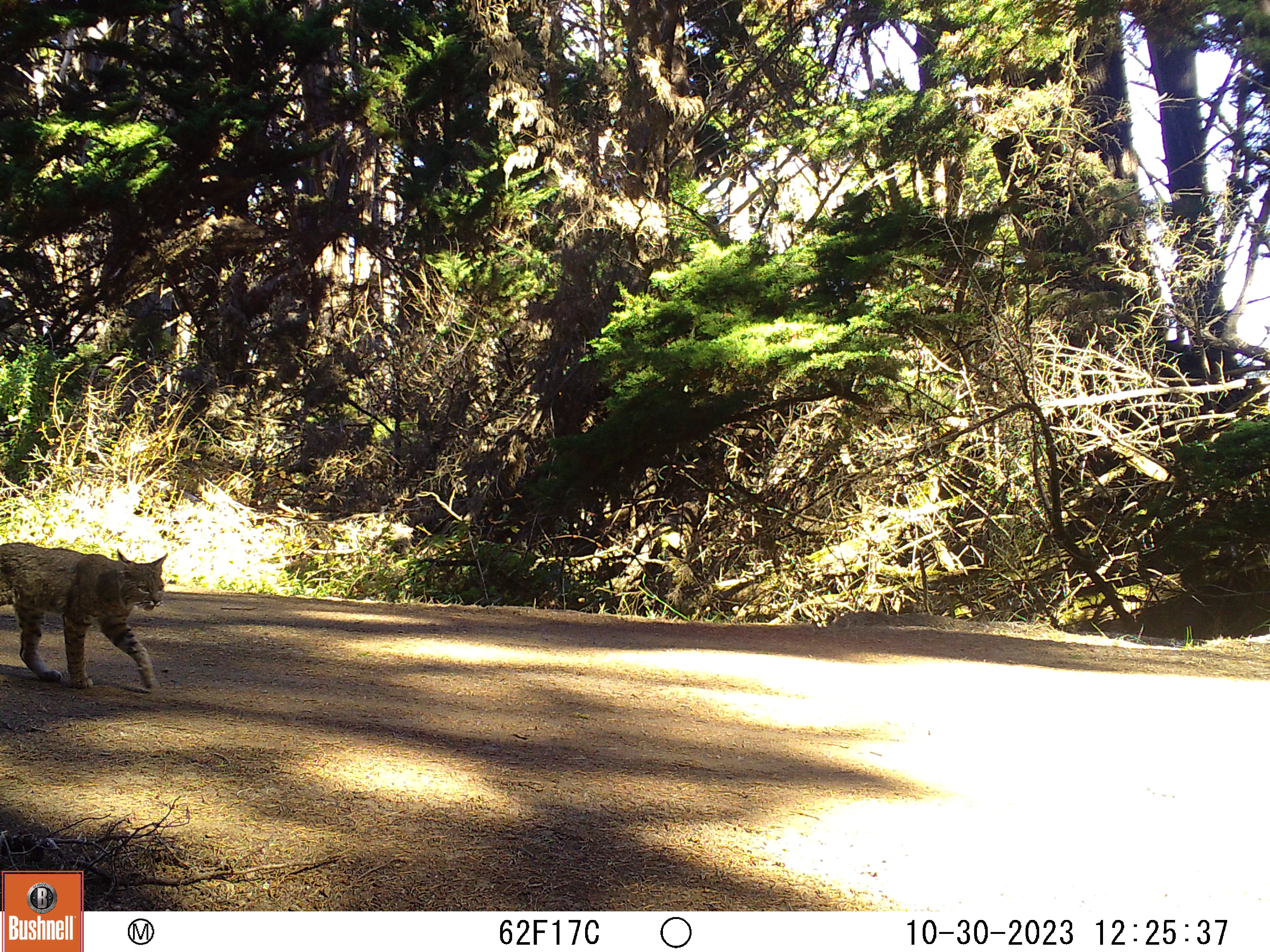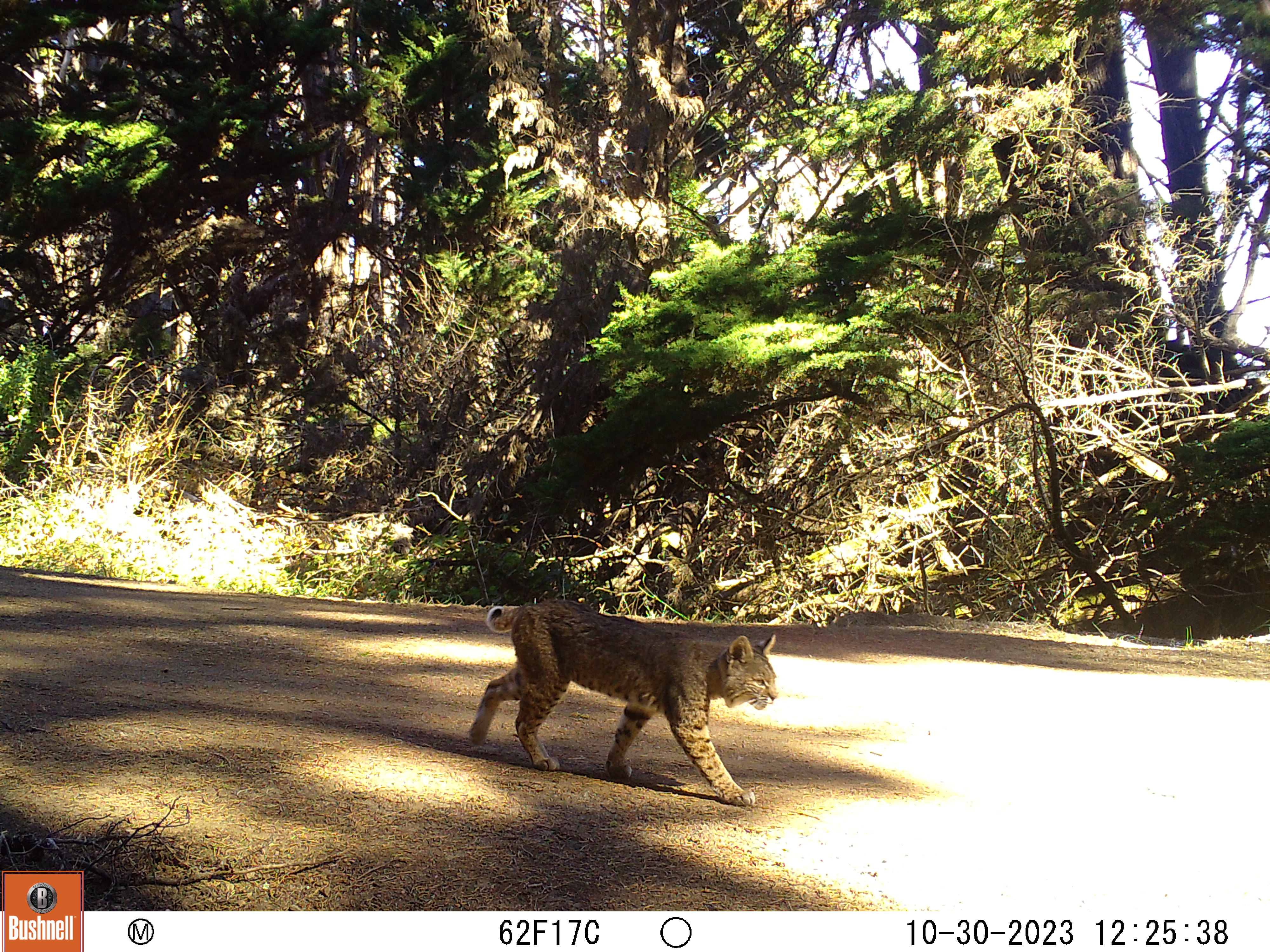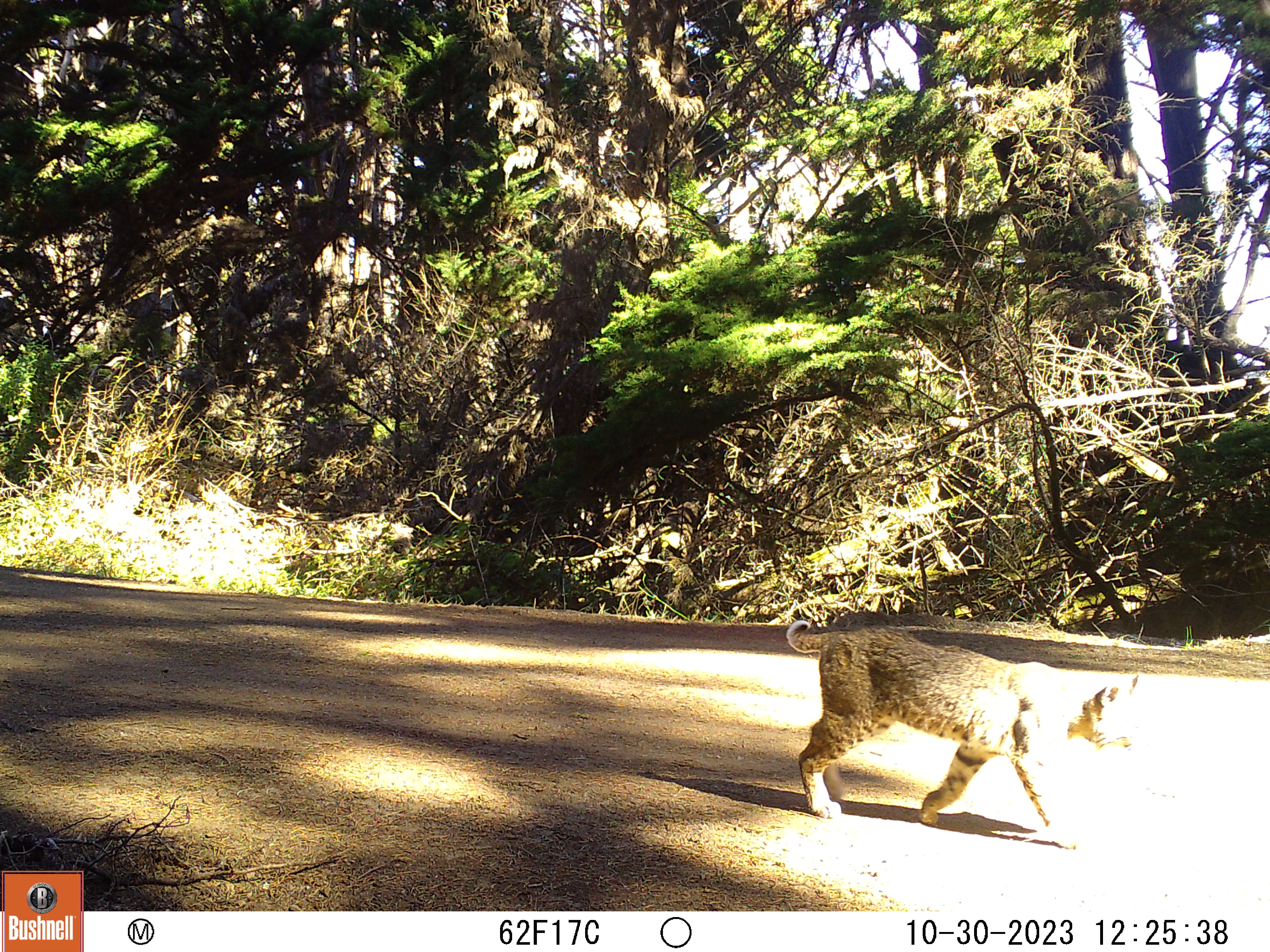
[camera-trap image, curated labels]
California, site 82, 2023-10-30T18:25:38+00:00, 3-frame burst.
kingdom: Animalia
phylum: Chordata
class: Mammalia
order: Carnivora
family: Felidae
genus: Lynx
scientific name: Lynx rufus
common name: bobcat